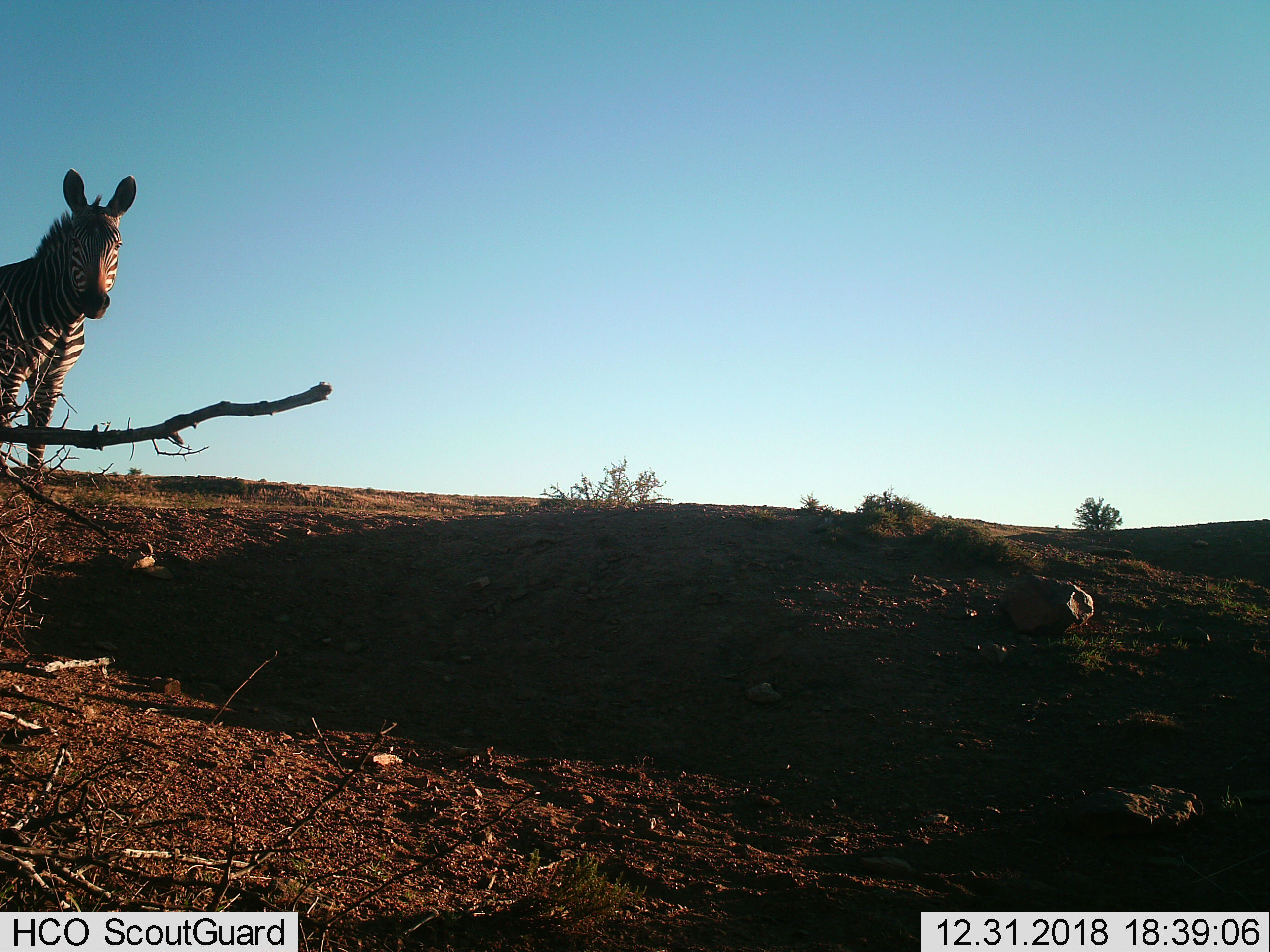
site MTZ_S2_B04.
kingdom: Animalia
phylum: Chordata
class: Mammalia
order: Perissodactyla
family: Equidae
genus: Equus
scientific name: Equus zebra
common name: mountain zebra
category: zebramountain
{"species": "zebramountain (mountain zebra) (Equus zebra)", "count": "1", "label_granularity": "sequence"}